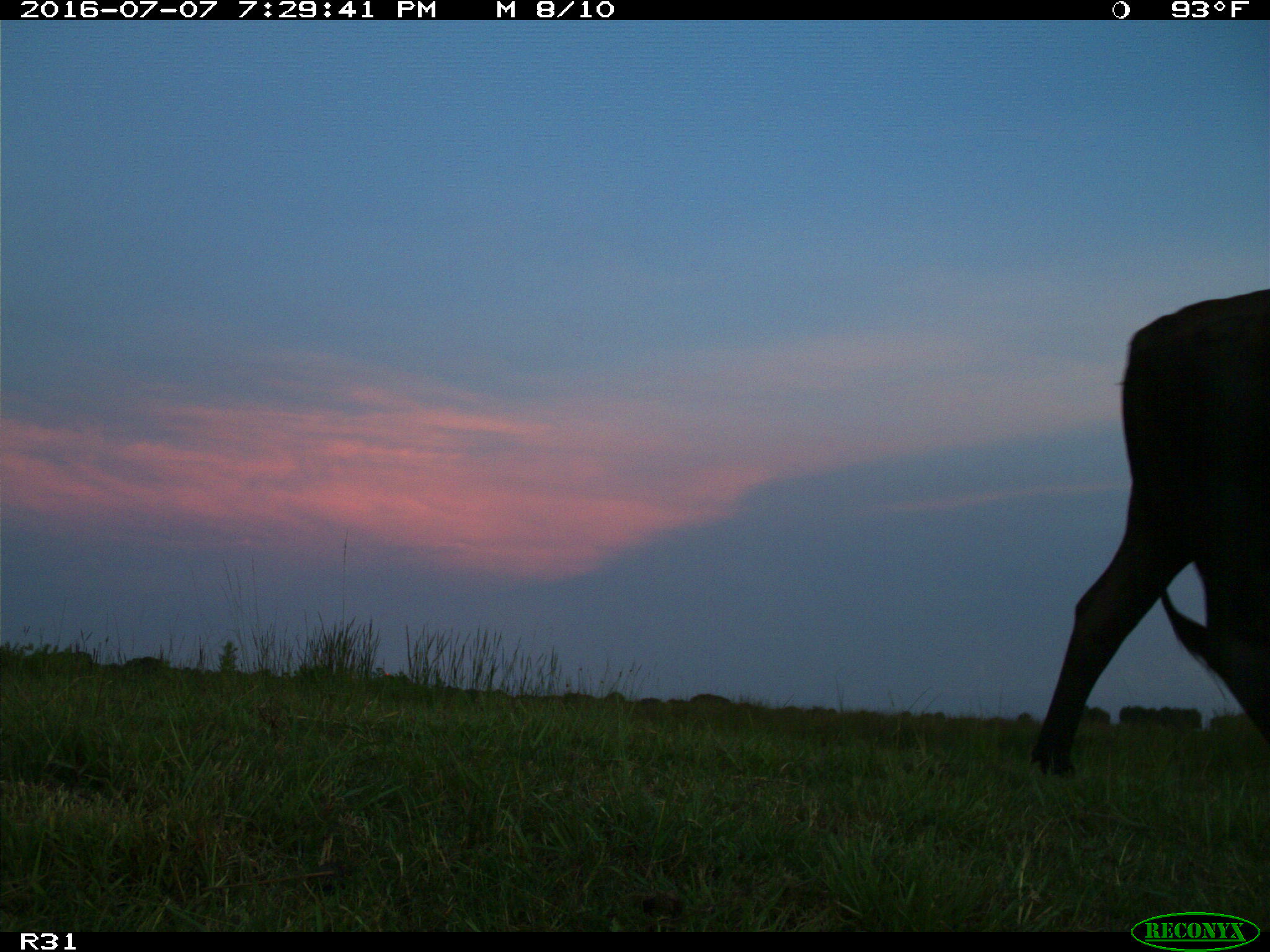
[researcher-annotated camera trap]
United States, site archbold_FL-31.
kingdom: Animalia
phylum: Chordata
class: Mammalia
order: Artiodactyla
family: Bovidae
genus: Bos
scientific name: Bos taurus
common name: domestic cow